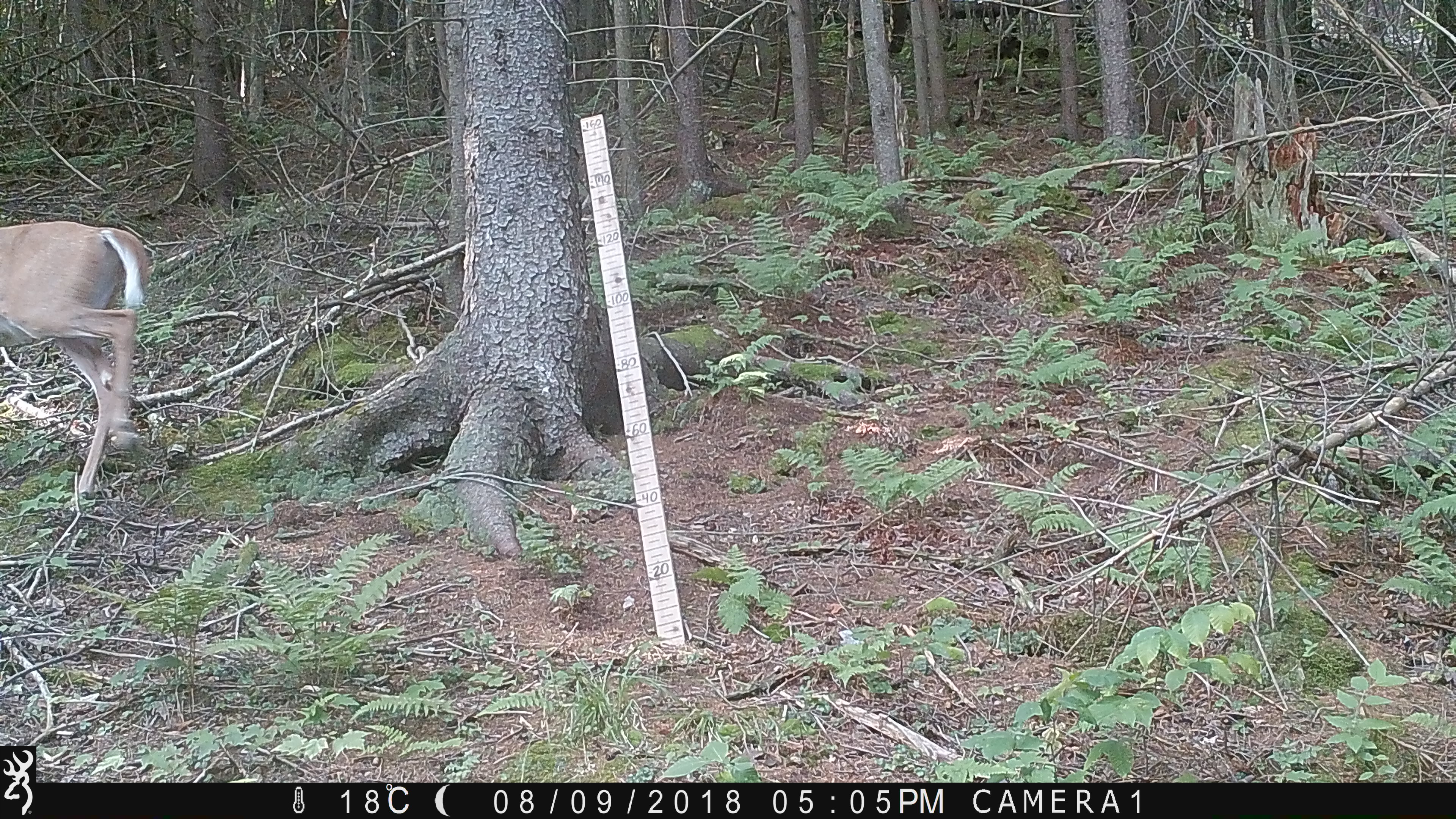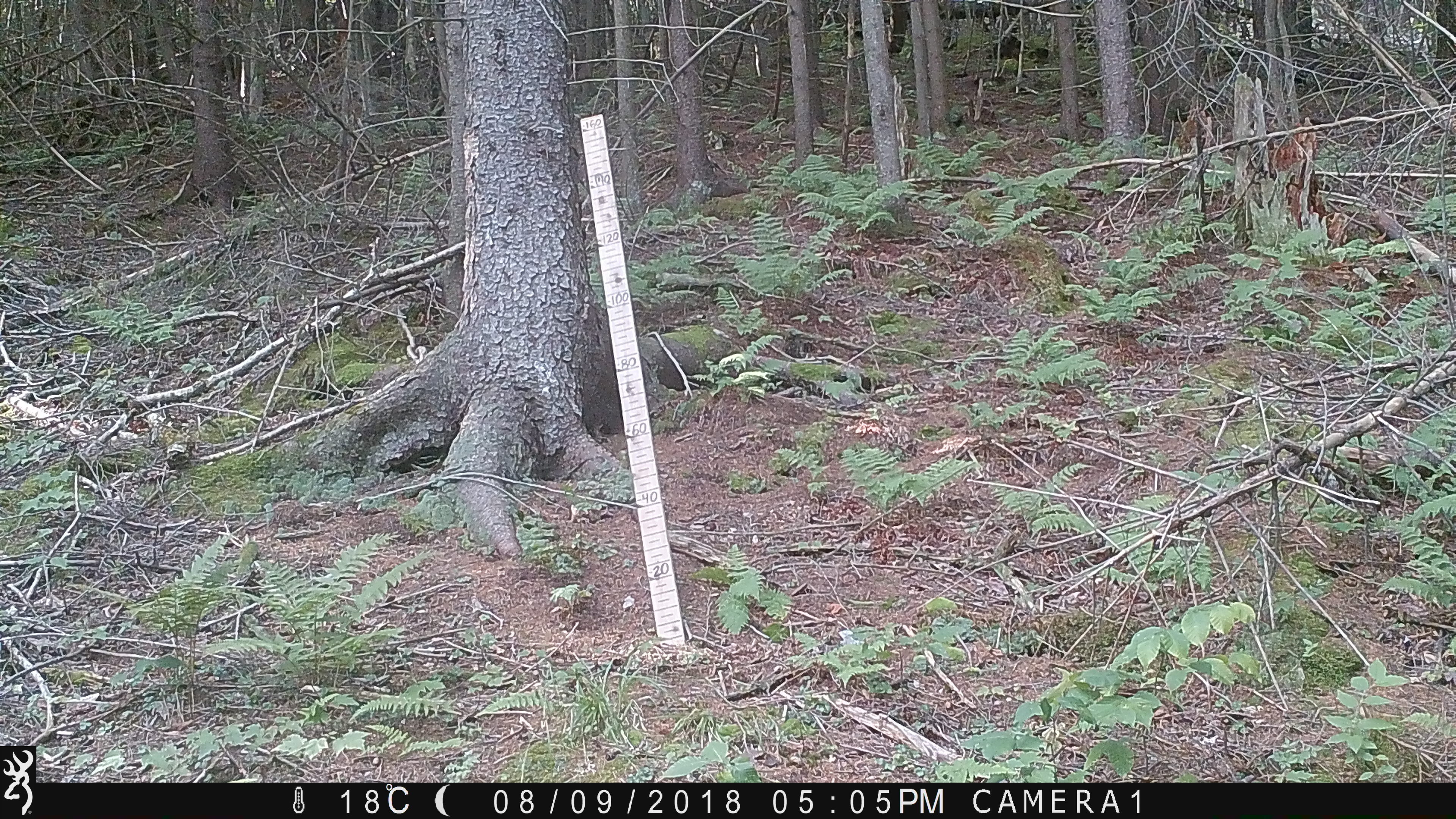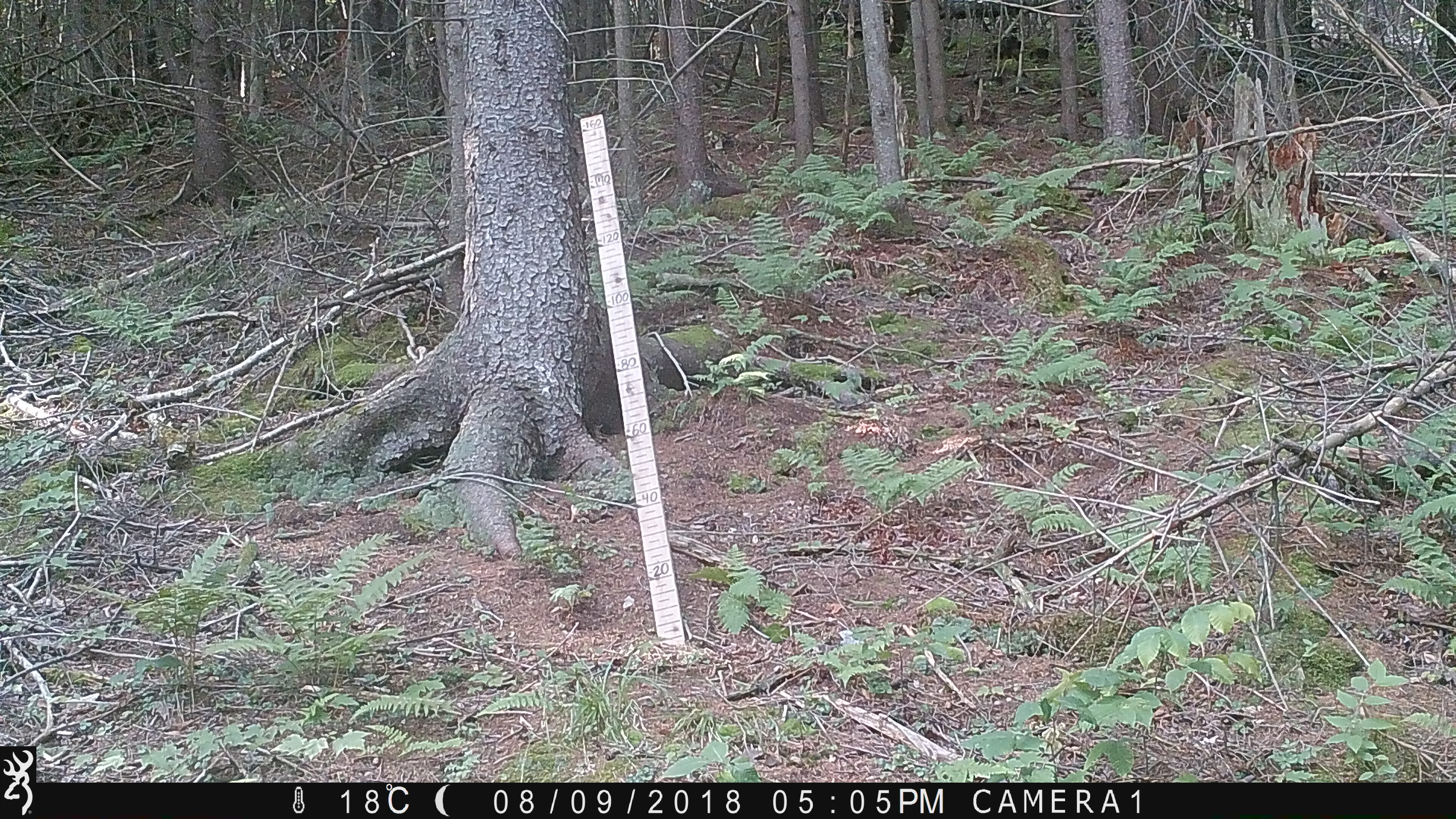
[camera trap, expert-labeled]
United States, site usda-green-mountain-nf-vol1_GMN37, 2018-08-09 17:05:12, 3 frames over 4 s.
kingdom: Animalia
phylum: Chordata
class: Mammalia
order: Artiodactyla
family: Cervidae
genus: Odocoileus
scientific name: Odocoileus virginianus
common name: white-tailed deer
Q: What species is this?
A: White-tailed deer (Odocoileus virginianus).